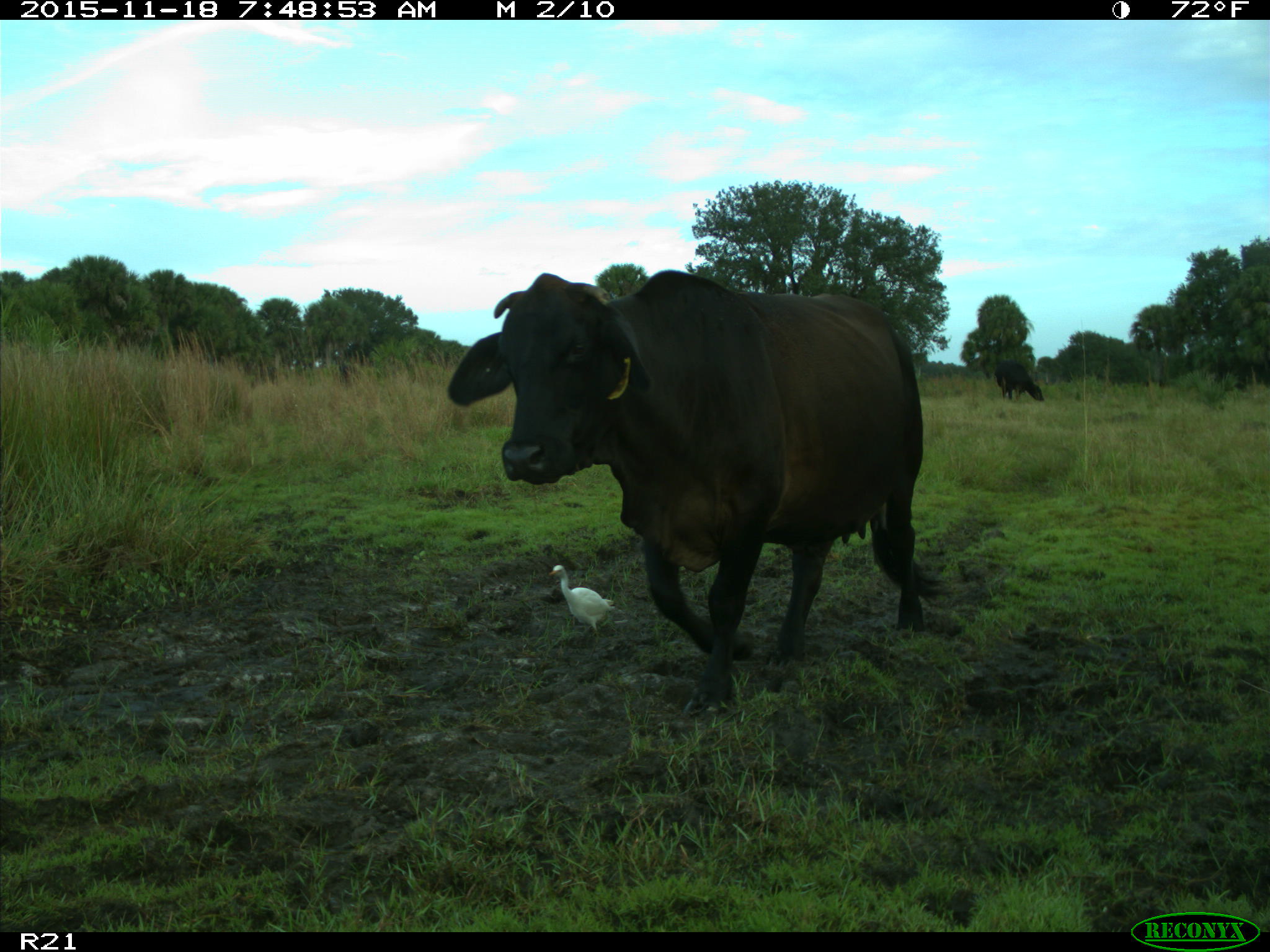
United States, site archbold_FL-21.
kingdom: Animalia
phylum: Chordata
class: Mammalia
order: Artiodactyla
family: Bovidae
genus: Bos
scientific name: Bos taurus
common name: domestic cow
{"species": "Bos taurus (domestic cow)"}